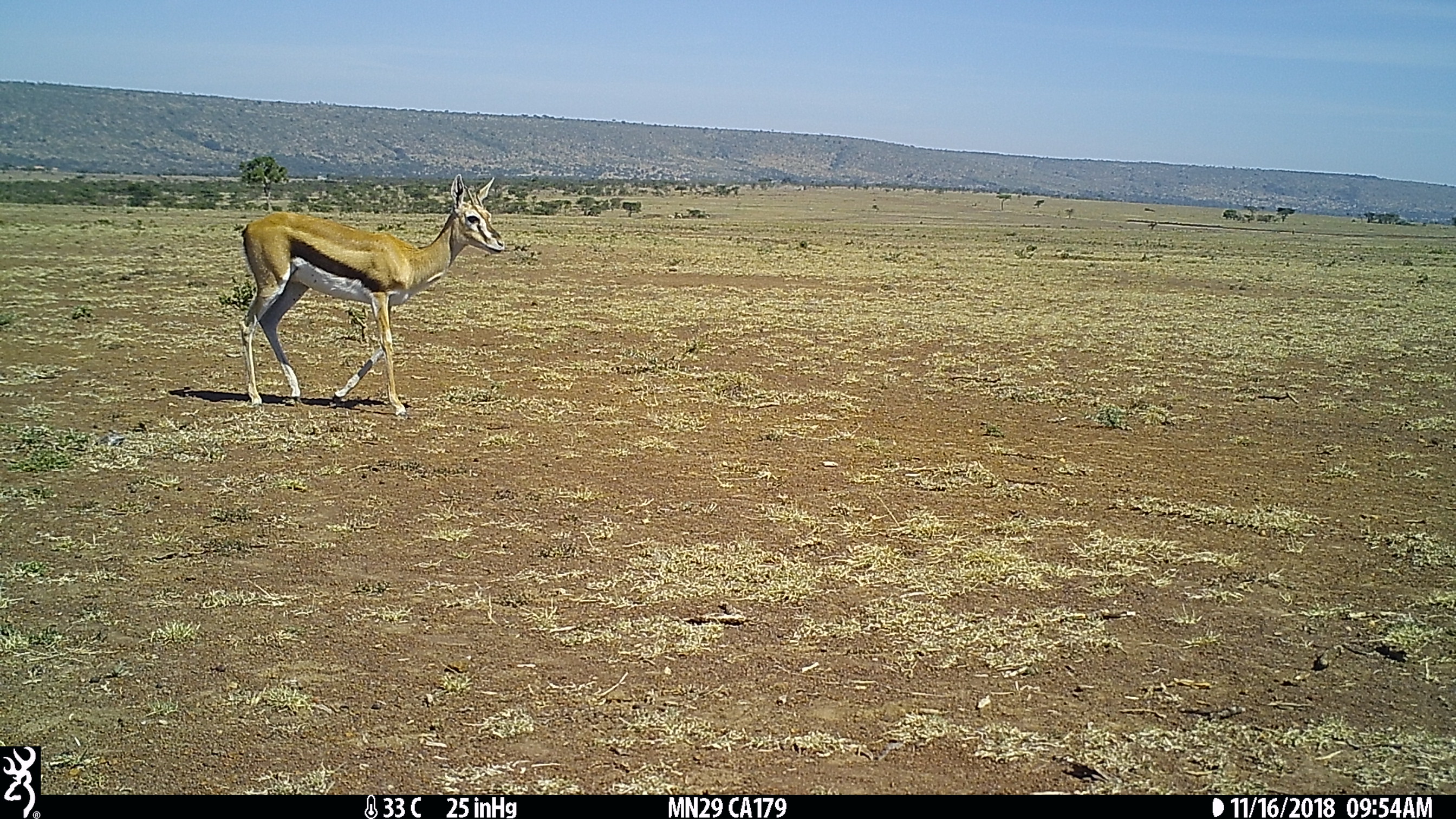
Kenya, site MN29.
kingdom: Animalia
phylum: Chordata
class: Mammalia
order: Artiodactyla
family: Bovidae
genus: Eudorcas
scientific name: Eudorcas thomsonii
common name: thomon's gazelle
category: gazelle thomsons